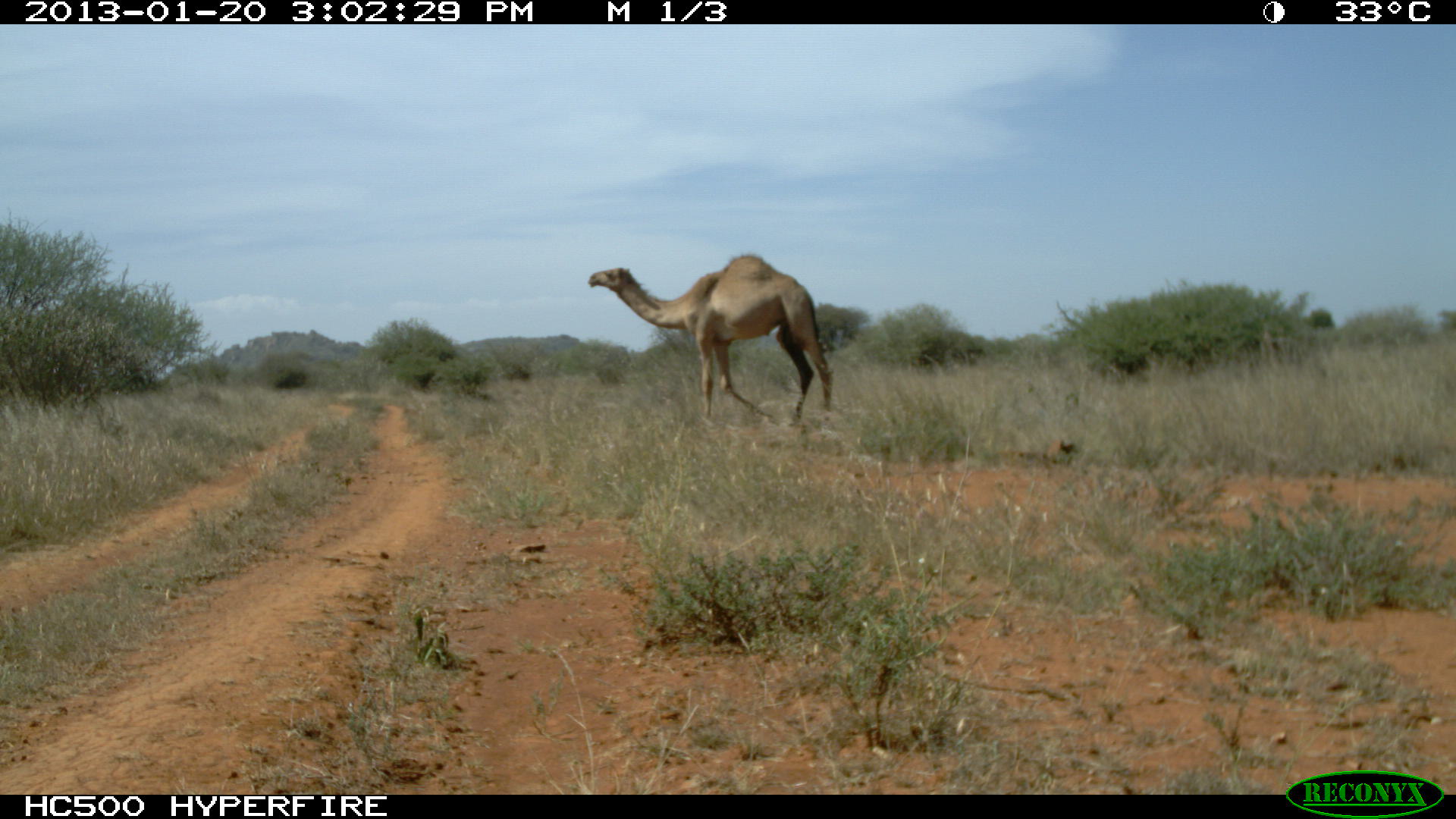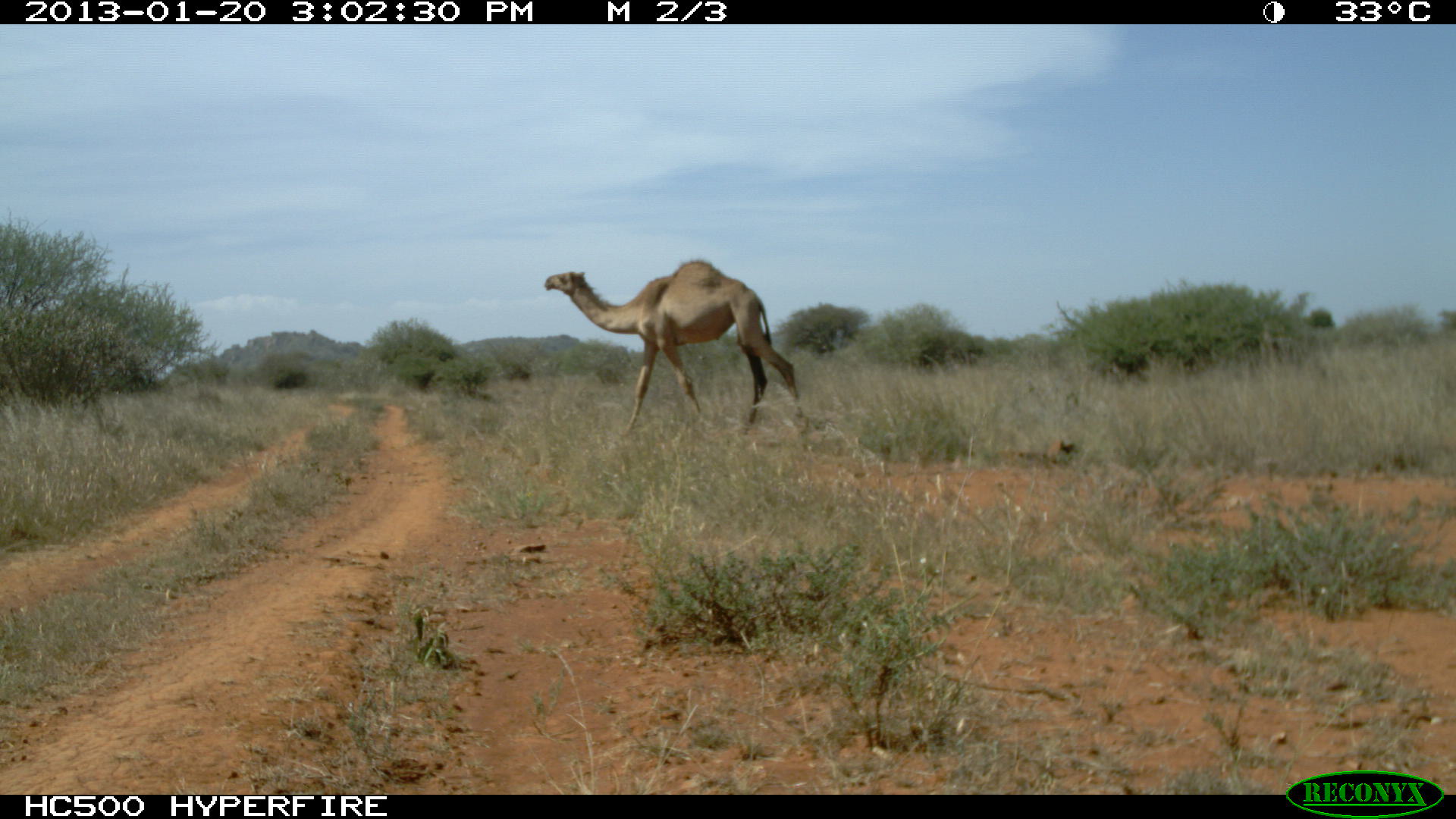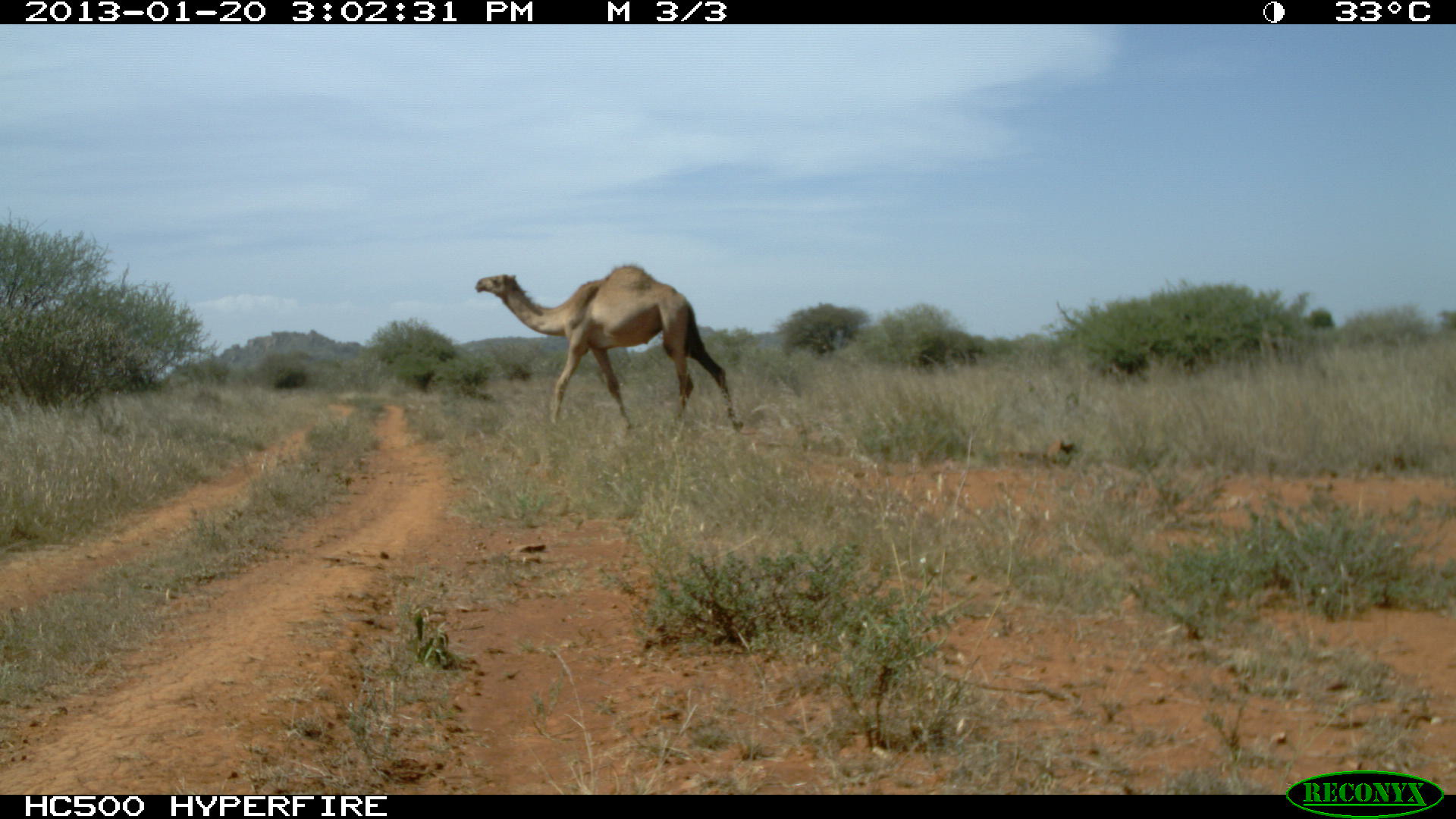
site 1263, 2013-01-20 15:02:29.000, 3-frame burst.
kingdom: Animalia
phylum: Chordata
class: Mammalia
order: Artiodactyla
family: Camelidae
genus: Camelus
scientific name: Camelus dromedarius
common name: dromedary camel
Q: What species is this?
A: Camelus dromedarius (dromedary camel).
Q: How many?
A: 1.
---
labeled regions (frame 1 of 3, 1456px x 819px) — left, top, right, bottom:
camelus dromedarius: 586, 253, 829, 426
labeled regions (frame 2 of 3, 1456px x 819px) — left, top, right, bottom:
camelus dromedarius: 543, 258, 803, 436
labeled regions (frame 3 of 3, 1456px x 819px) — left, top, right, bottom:
camelus dromedarius: 475, 264, 743, 445